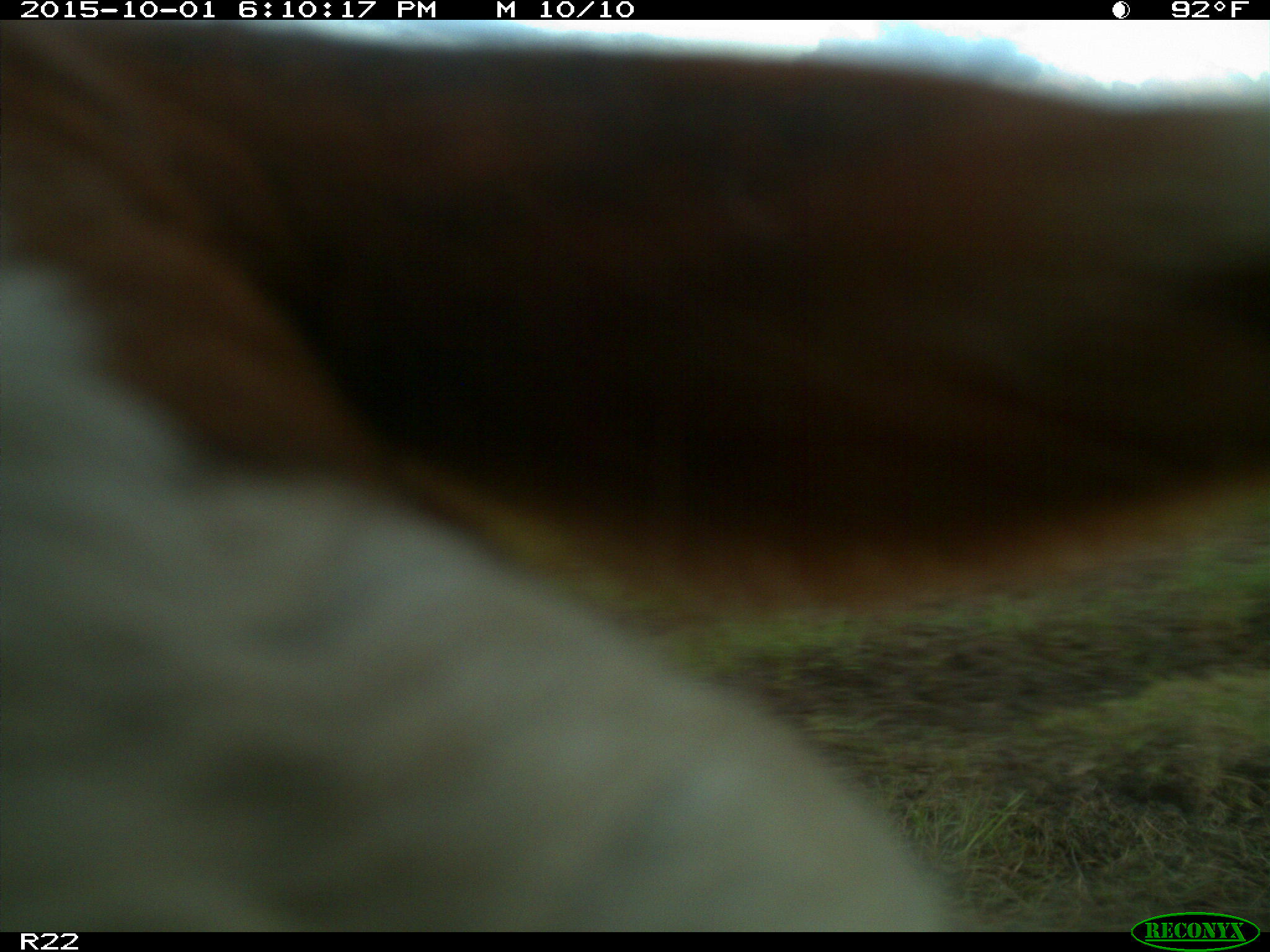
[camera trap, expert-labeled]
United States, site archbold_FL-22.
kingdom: Animalia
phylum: Chordata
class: Mammalia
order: Artiodactyla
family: Bovidae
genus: Bos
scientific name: Bos taurus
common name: domestic cow